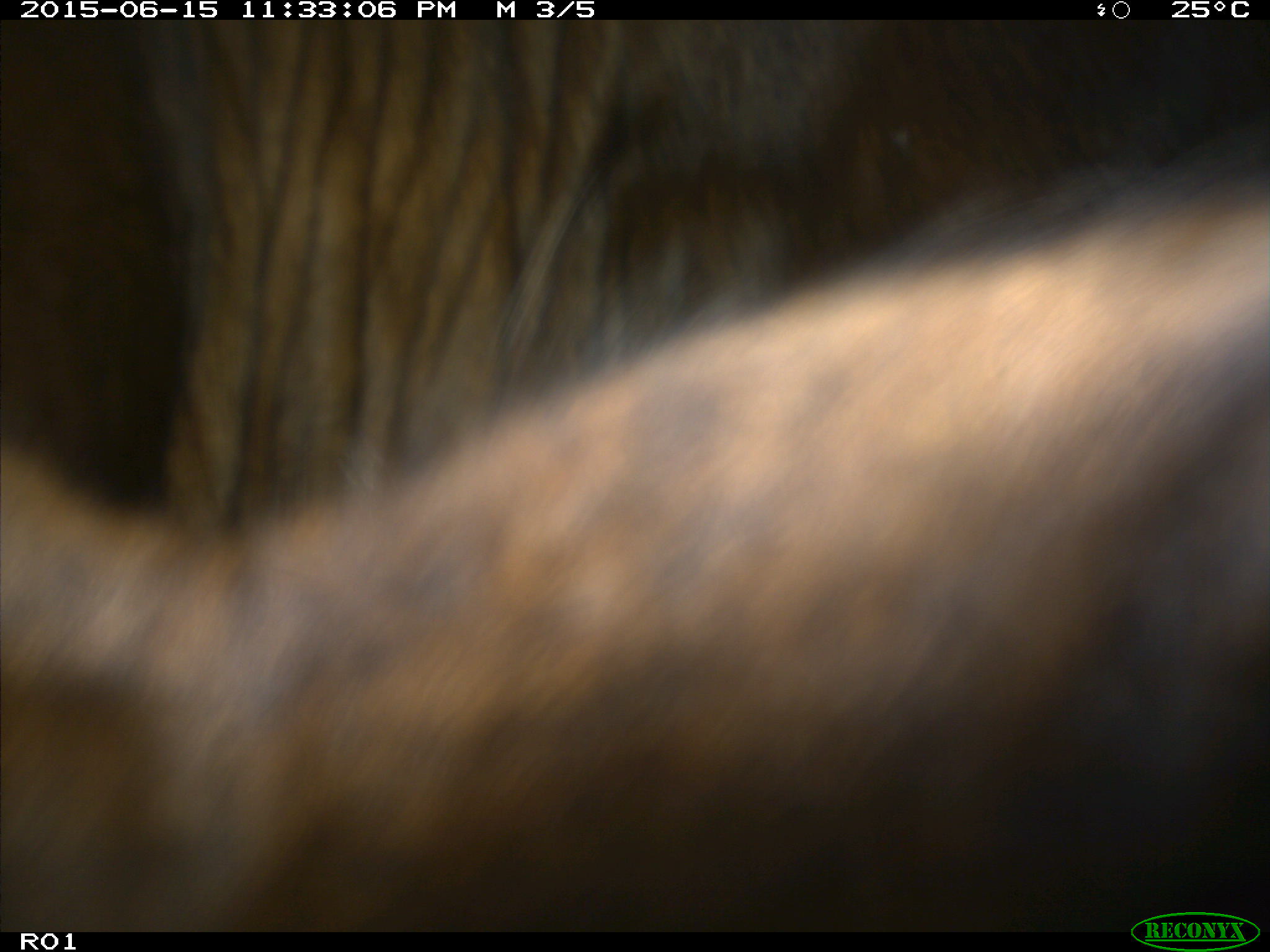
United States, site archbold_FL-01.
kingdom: Animalia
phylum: Chordata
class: Mammalia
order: Artiodactyla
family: Bovidae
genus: Bos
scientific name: Bos taurus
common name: domestic cow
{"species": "Bos taurus (domestic cow)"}